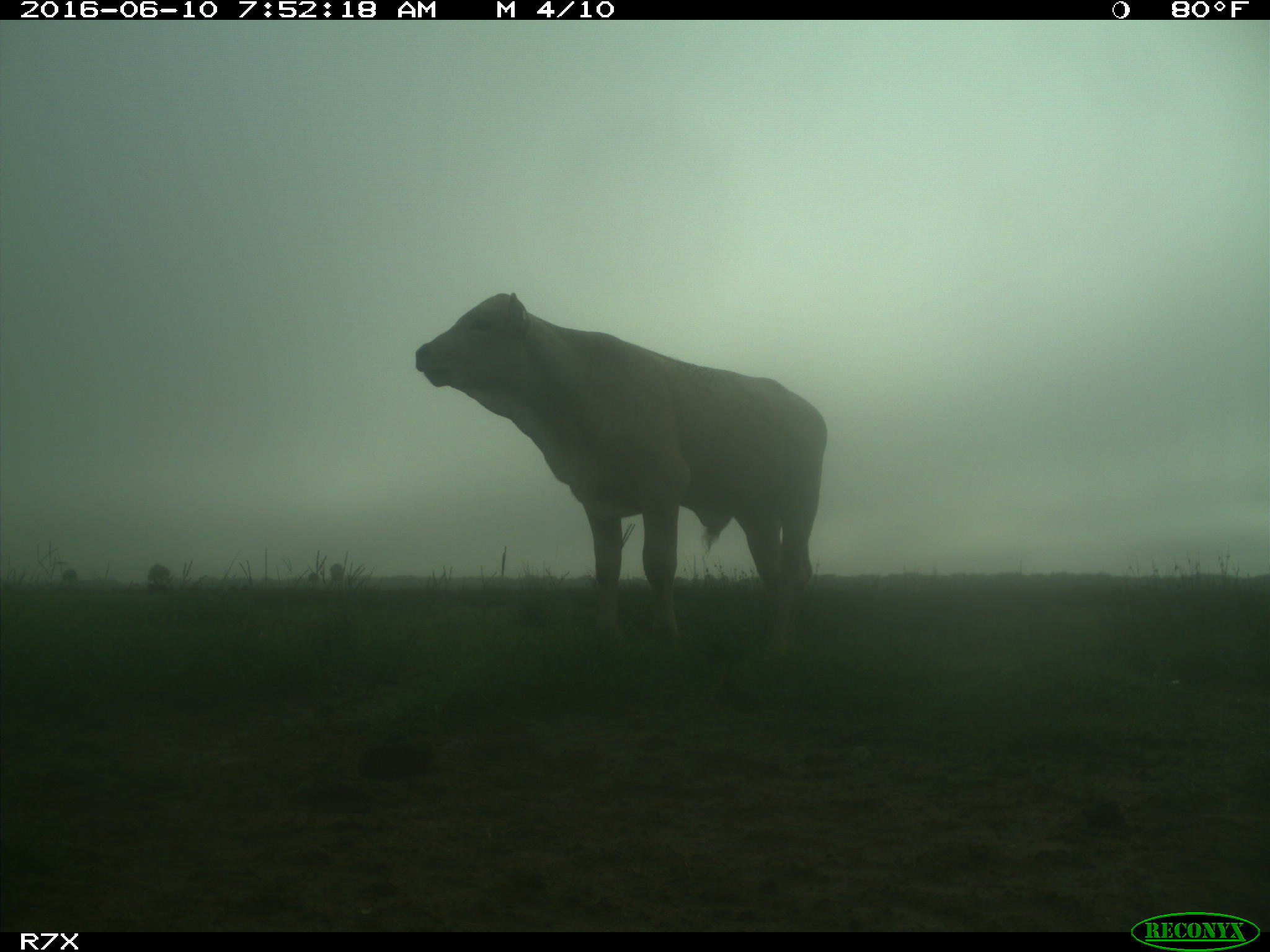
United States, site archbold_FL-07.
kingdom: Animalia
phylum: Chordata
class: Mammalia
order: Artiodactyla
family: Bovidae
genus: Bos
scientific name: Bos taurus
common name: domestic cow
Bos taurus (domestic cow).